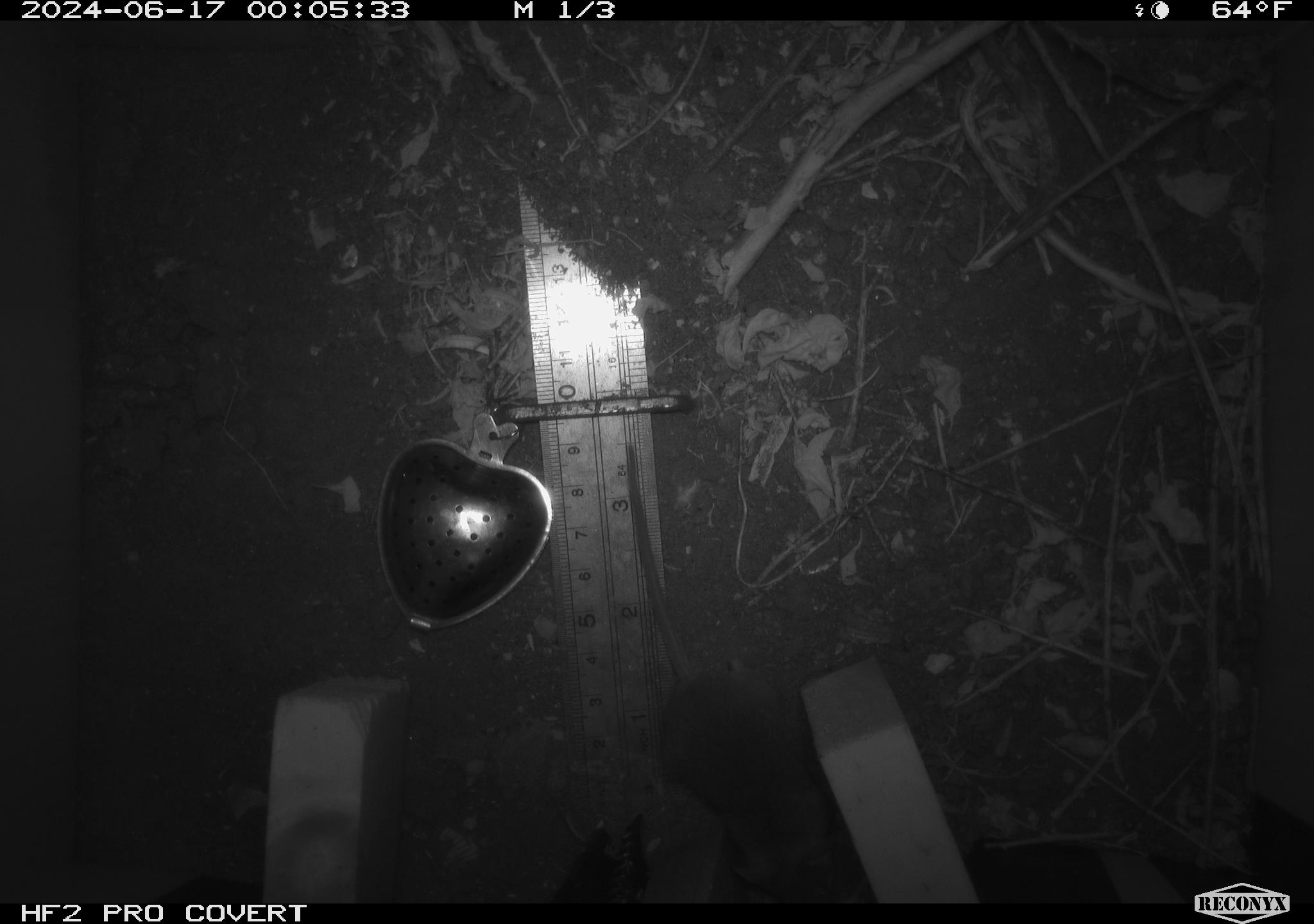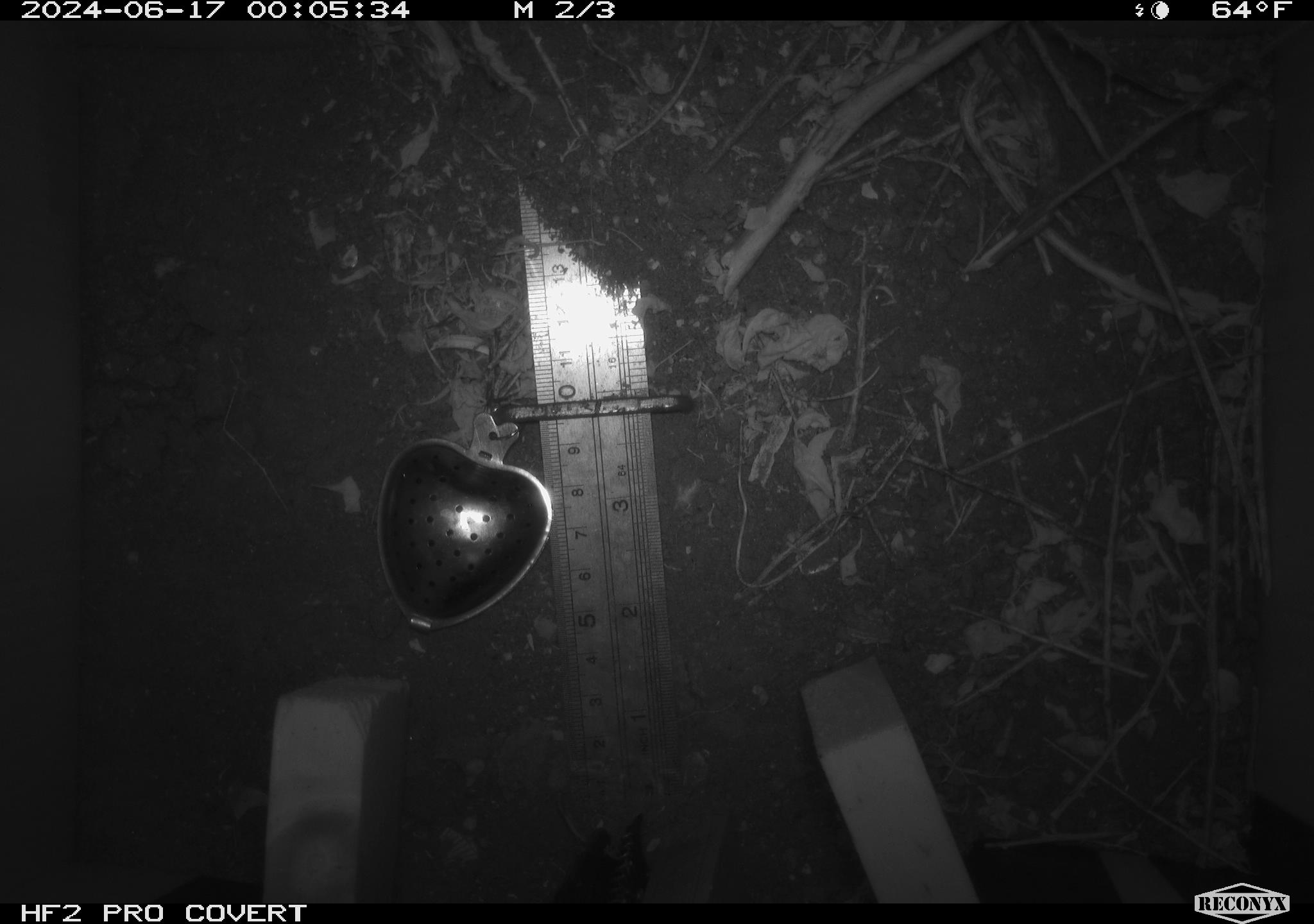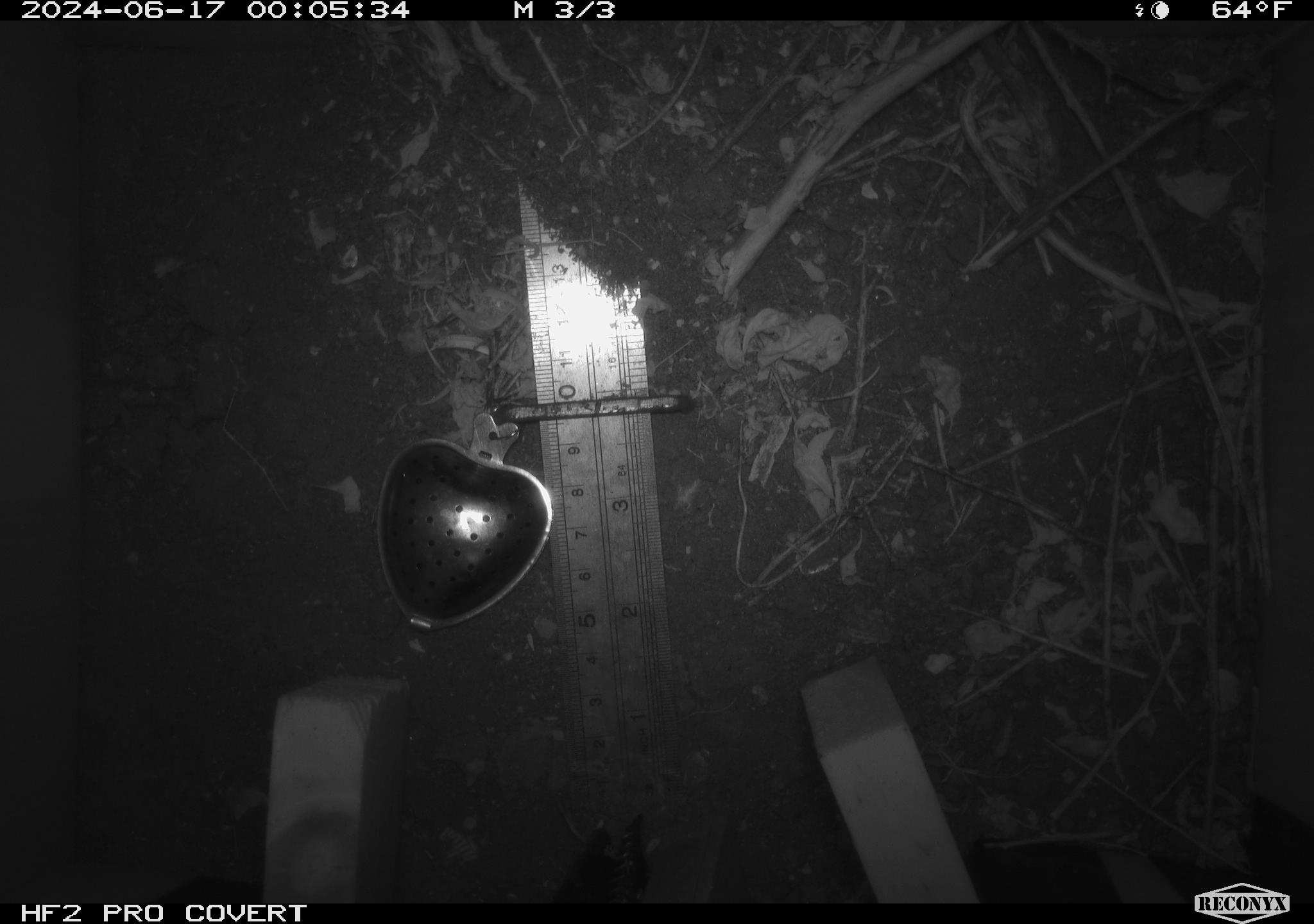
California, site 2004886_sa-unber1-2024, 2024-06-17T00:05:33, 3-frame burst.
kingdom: Animalia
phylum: Chordata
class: Mammalia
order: Rodentia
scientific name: Rodentia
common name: mouse species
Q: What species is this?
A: Mouse species (Rodentia).